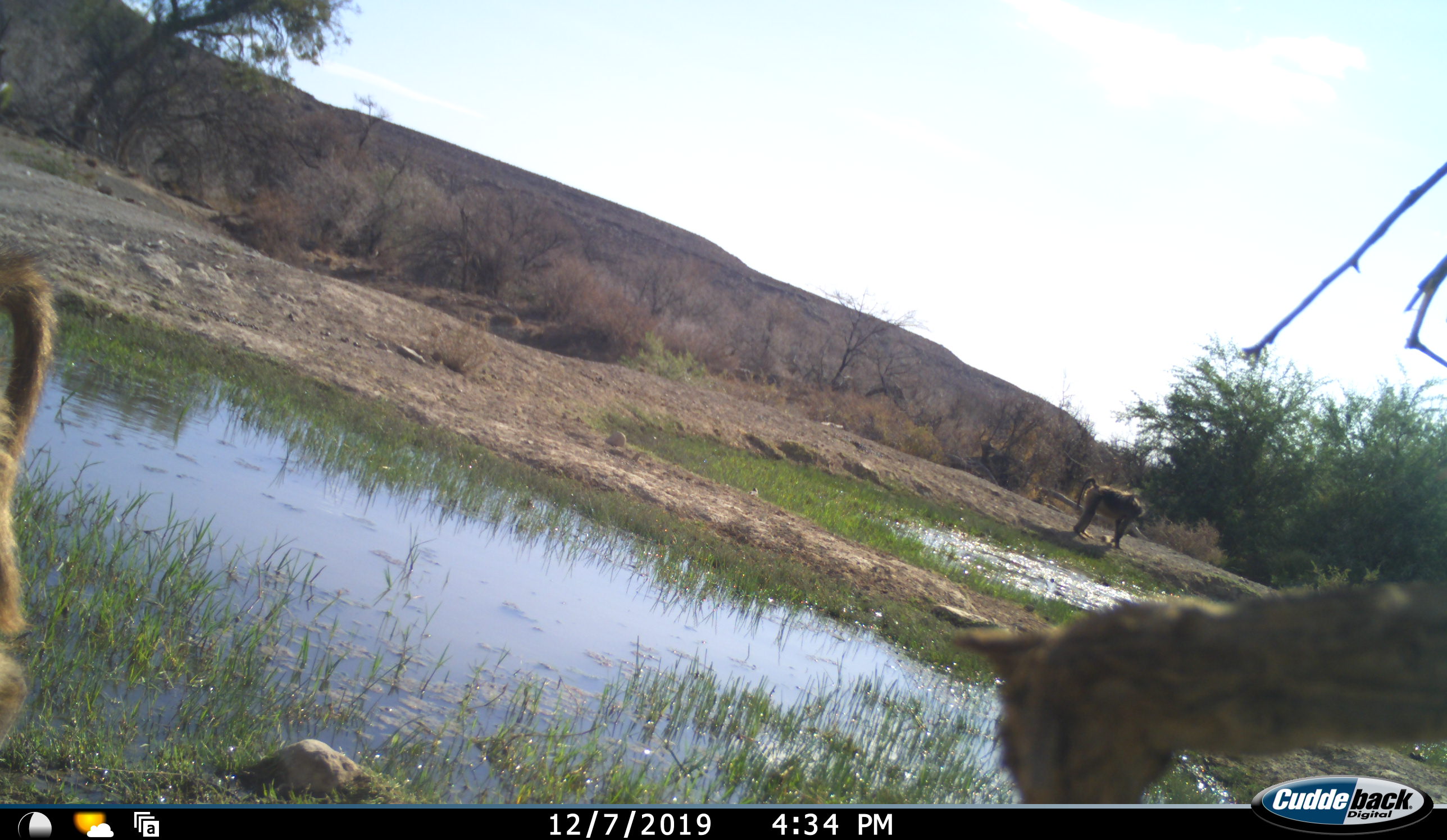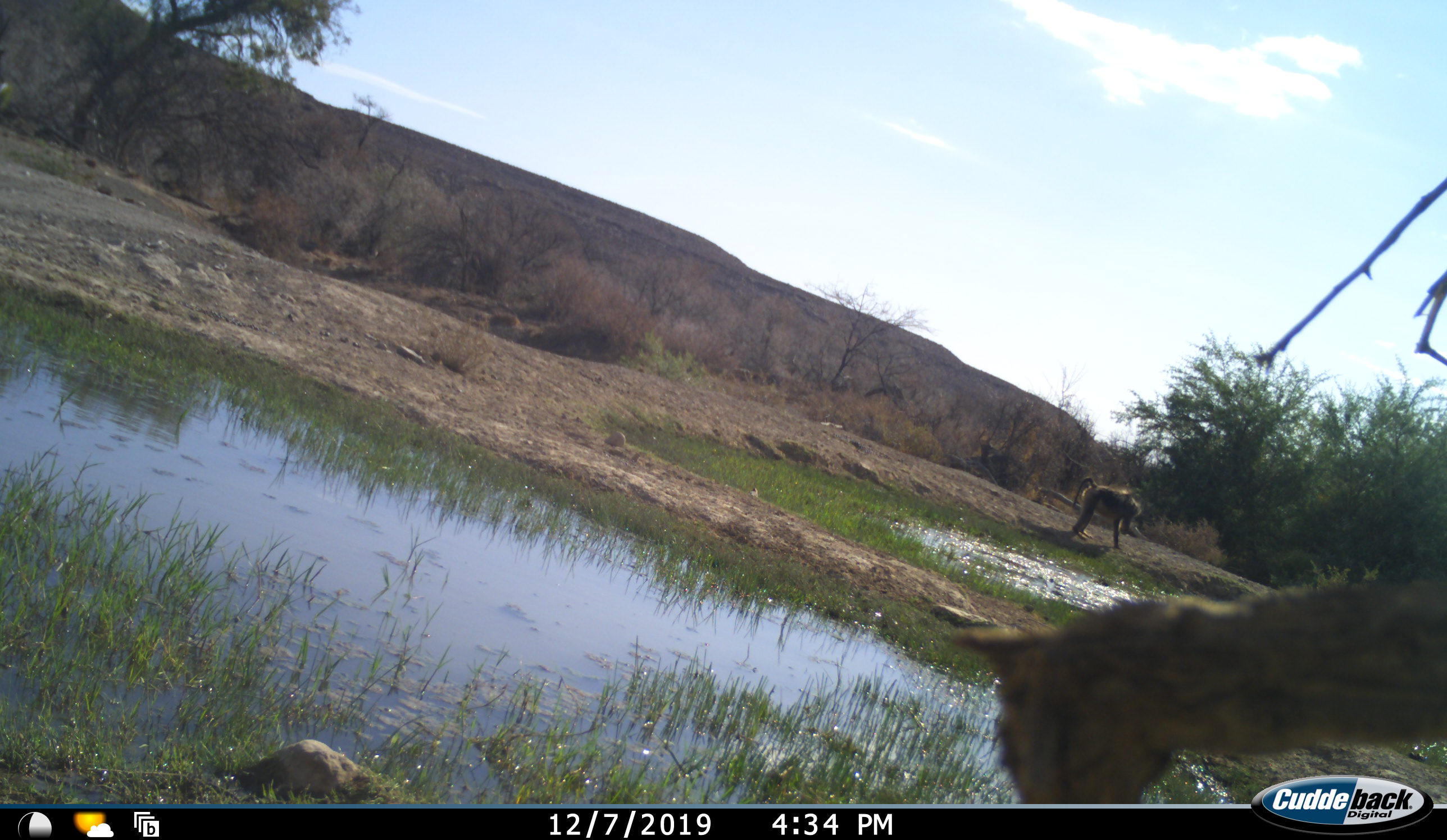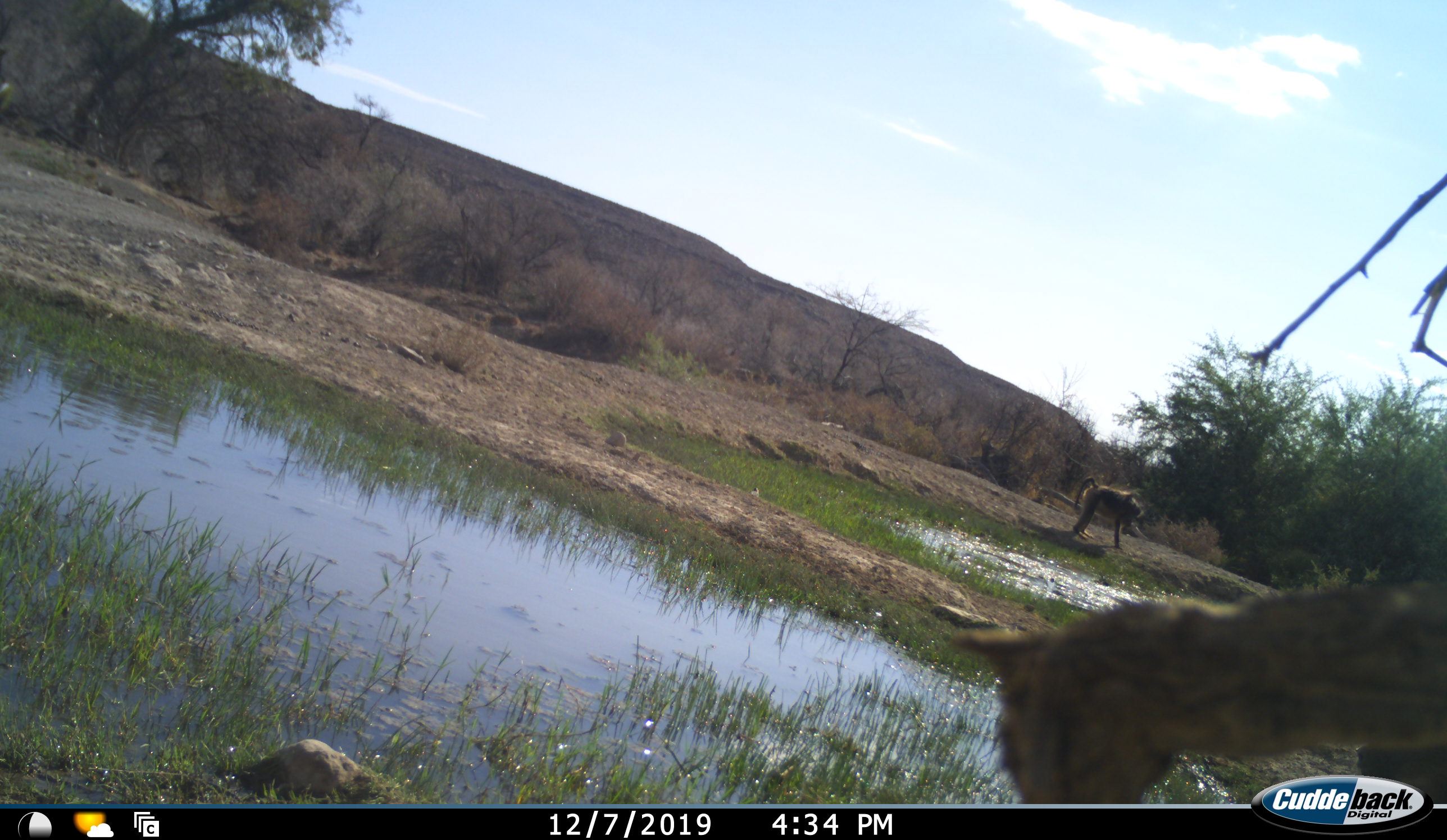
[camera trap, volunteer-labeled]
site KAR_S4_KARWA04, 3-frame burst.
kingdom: Animalia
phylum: Chordata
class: Mammalia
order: Primates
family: Cercopithecidae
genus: Papio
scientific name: Papio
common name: baboon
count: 2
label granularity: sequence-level